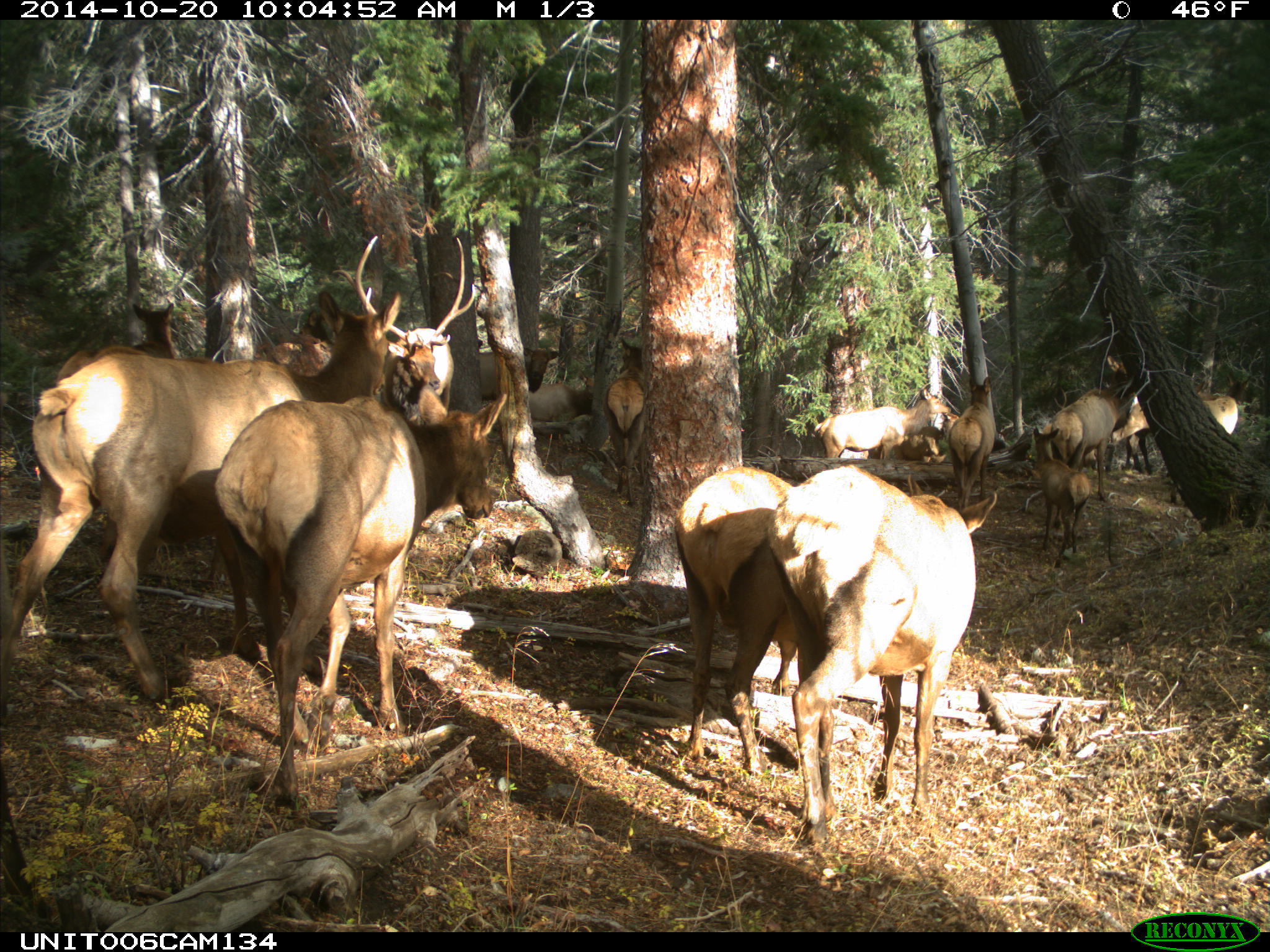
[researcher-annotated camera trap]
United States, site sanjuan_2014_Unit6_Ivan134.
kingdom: Animalia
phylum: Chordata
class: Mammalia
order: Artiodactyla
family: Cervidae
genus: Cervus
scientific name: Cervus elaphus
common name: red deer